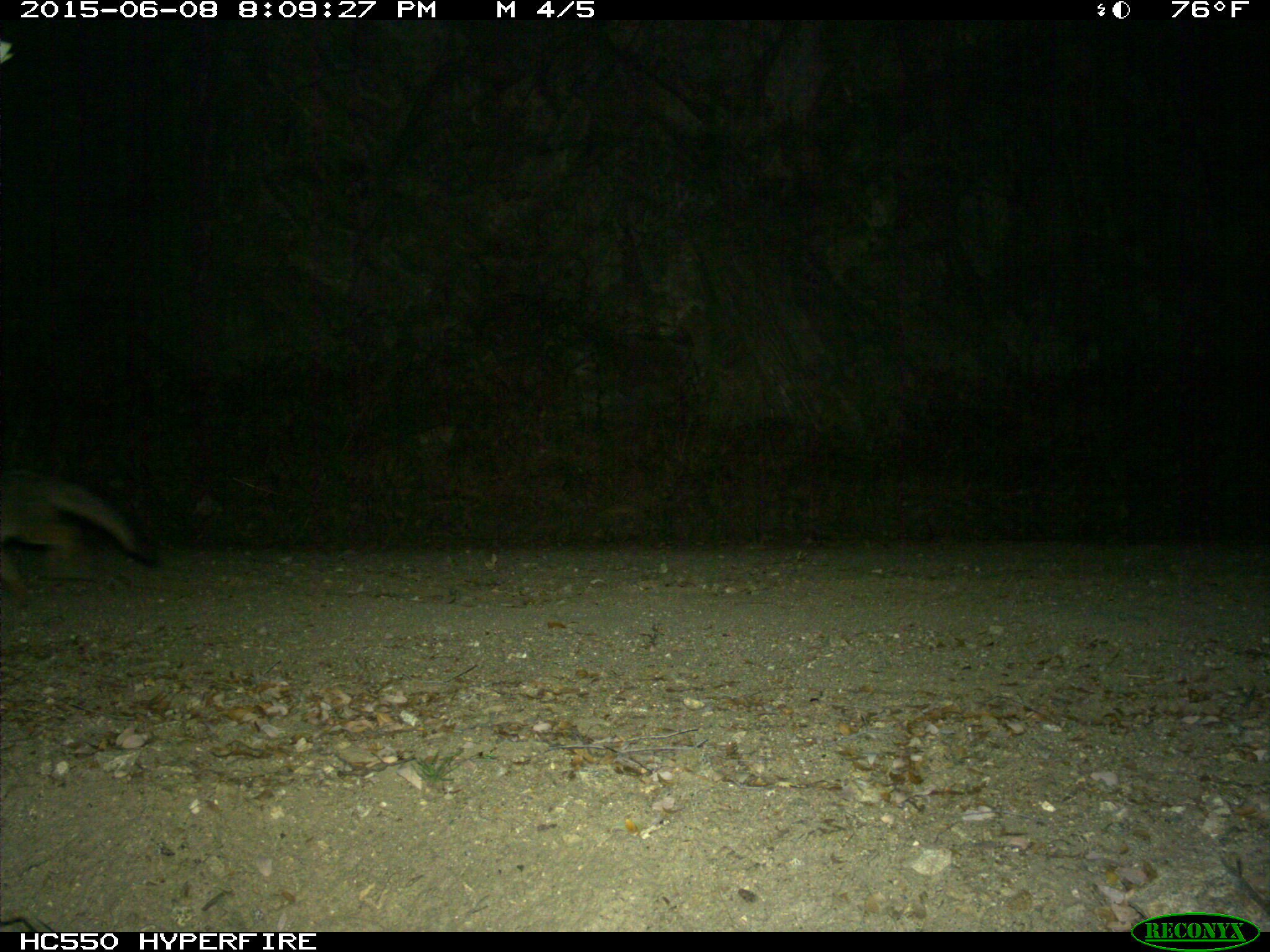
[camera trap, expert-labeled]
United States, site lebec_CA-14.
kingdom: Animalia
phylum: Chordata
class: Mammalia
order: Carnivora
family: Canidae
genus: Urocyon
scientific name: Urocyon cinereoargenteus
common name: gray fox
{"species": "Urocyon cinereoargenteus (gray fox)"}